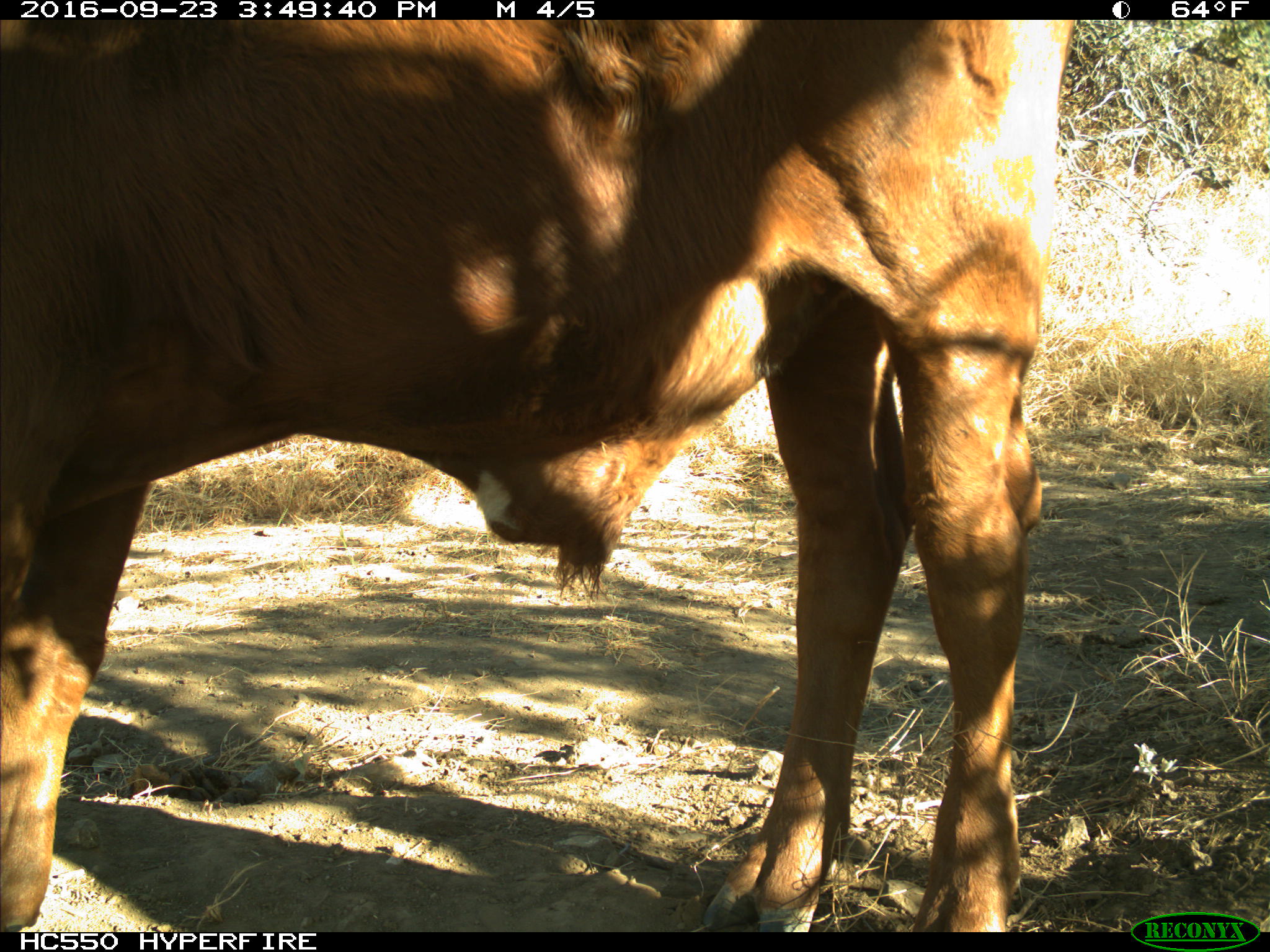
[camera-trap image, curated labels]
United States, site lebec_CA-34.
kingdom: Animalia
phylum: Chordata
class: Mammalia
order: Artiodactyla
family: Bovidae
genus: Bos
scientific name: Bos taurus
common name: domestic cow